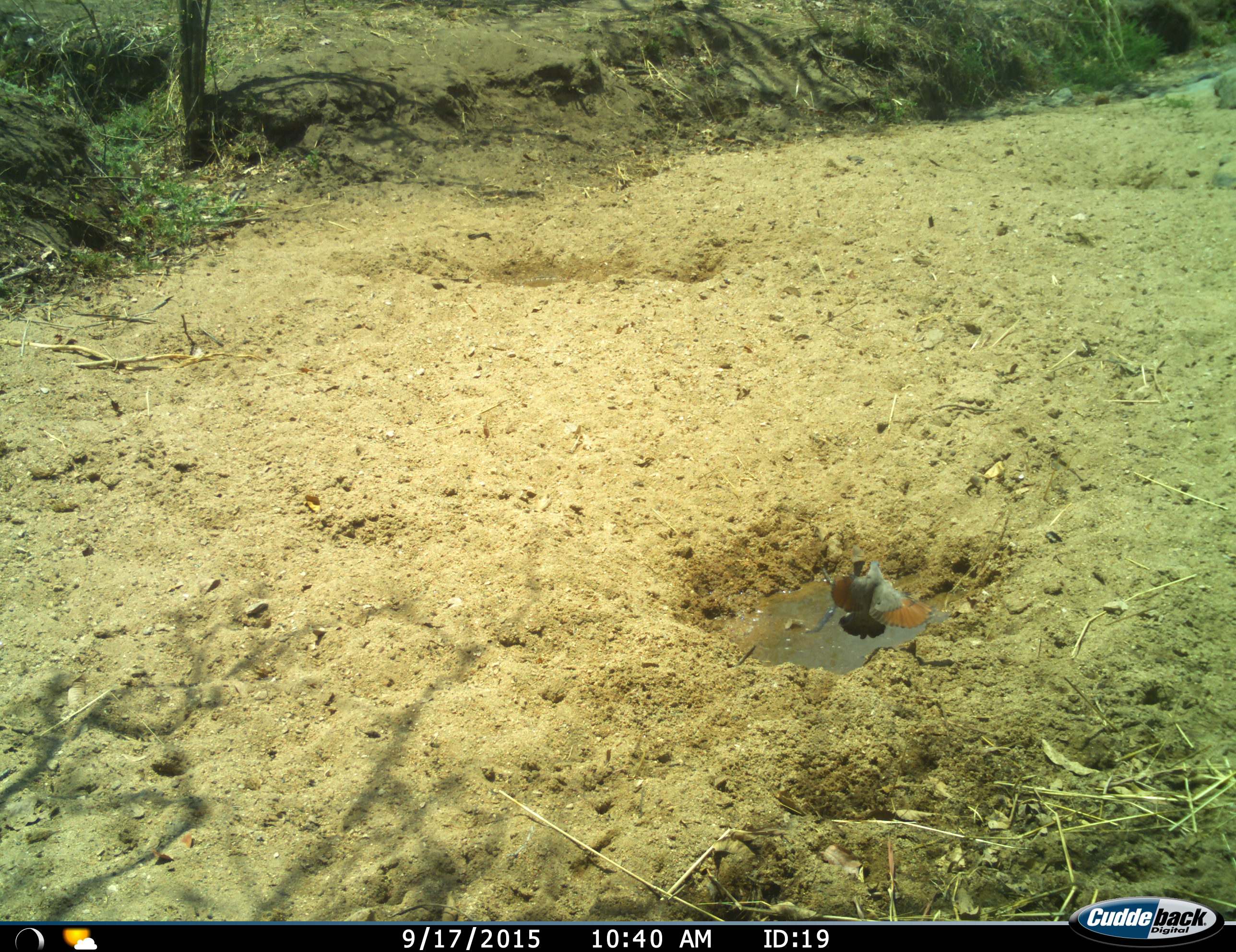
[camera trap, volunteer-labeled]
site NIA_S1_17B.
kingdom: Animalia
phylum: Chordata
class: Aves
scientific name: Aves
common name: bird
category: birdother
Birdother (bird) (Aves), count 1. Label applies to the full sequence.